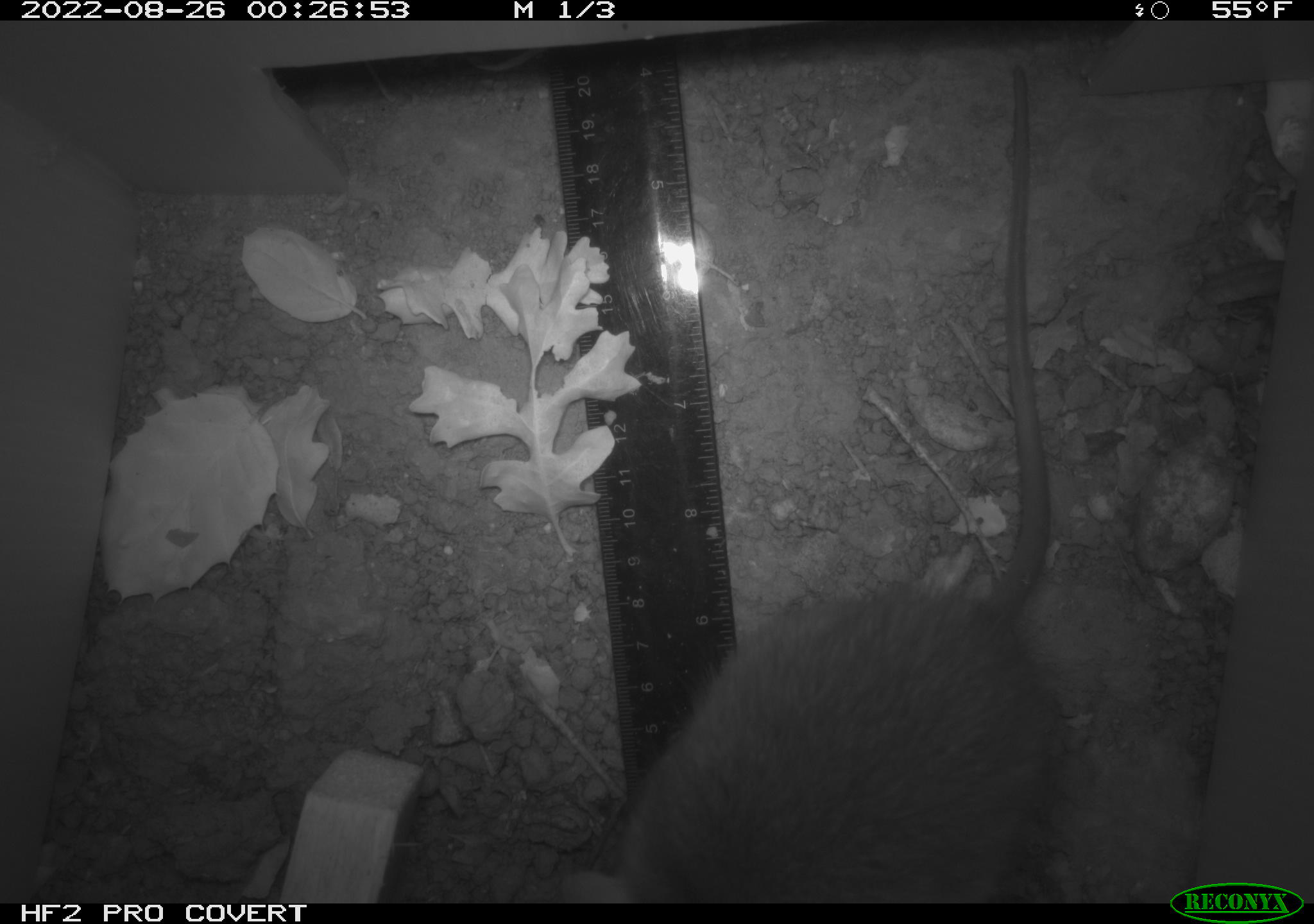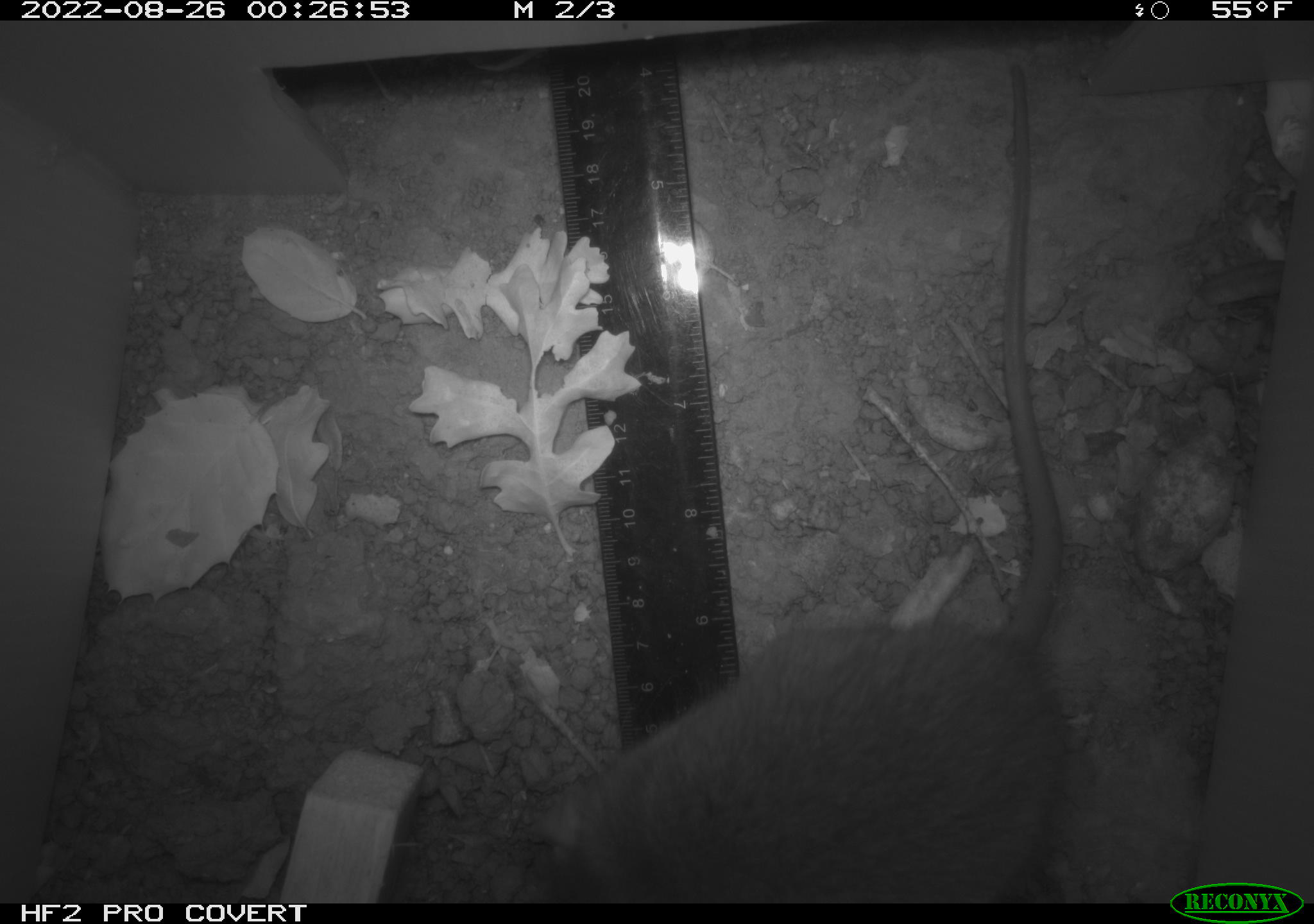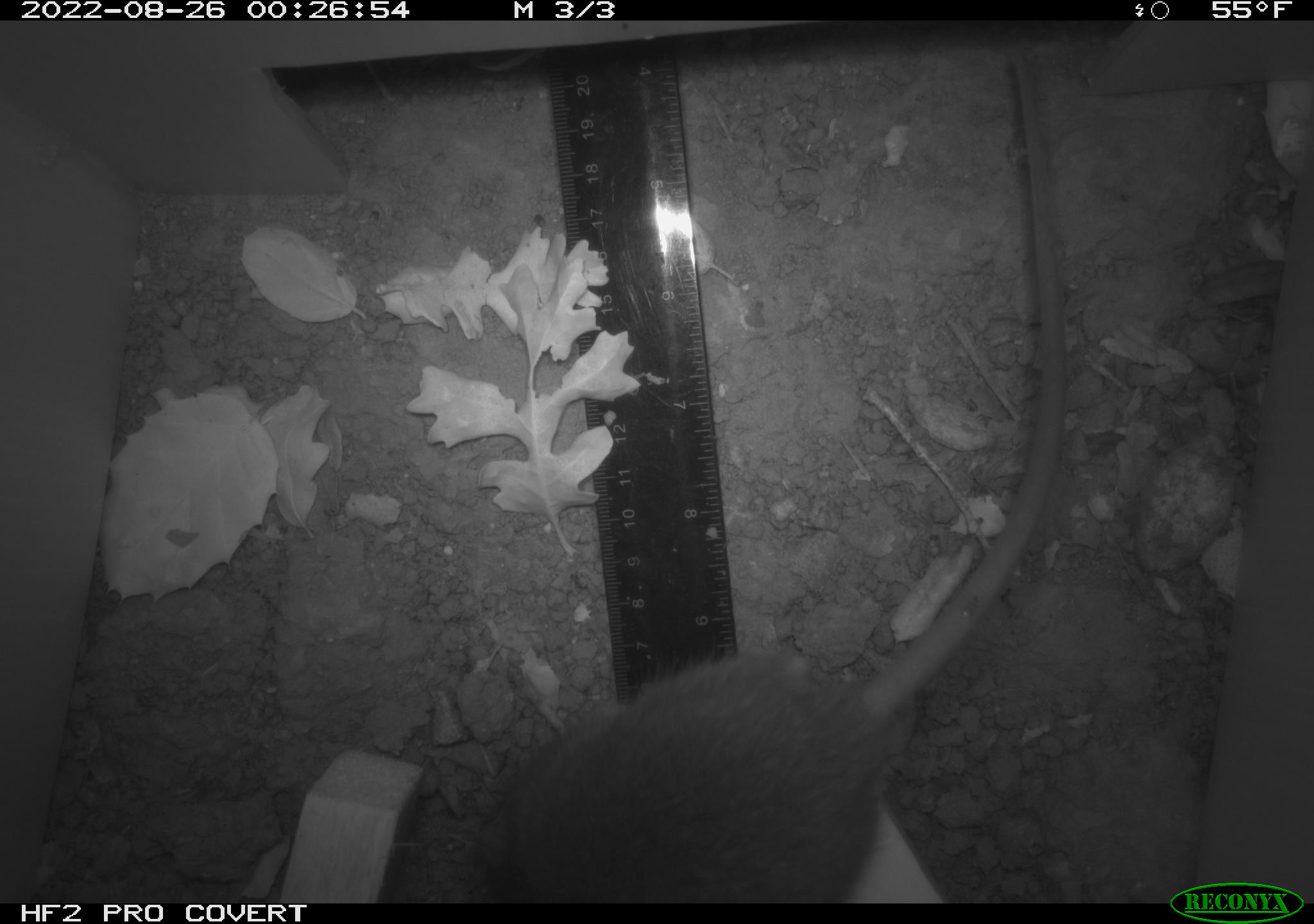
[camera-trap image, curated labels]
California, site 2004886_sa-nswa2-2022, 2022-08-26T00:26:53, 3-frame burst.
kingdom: Animalia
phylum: Chordata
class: Mammalia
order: Rodentia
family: Muridae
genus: Rattus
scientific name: Rattus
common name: rat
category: rattus species